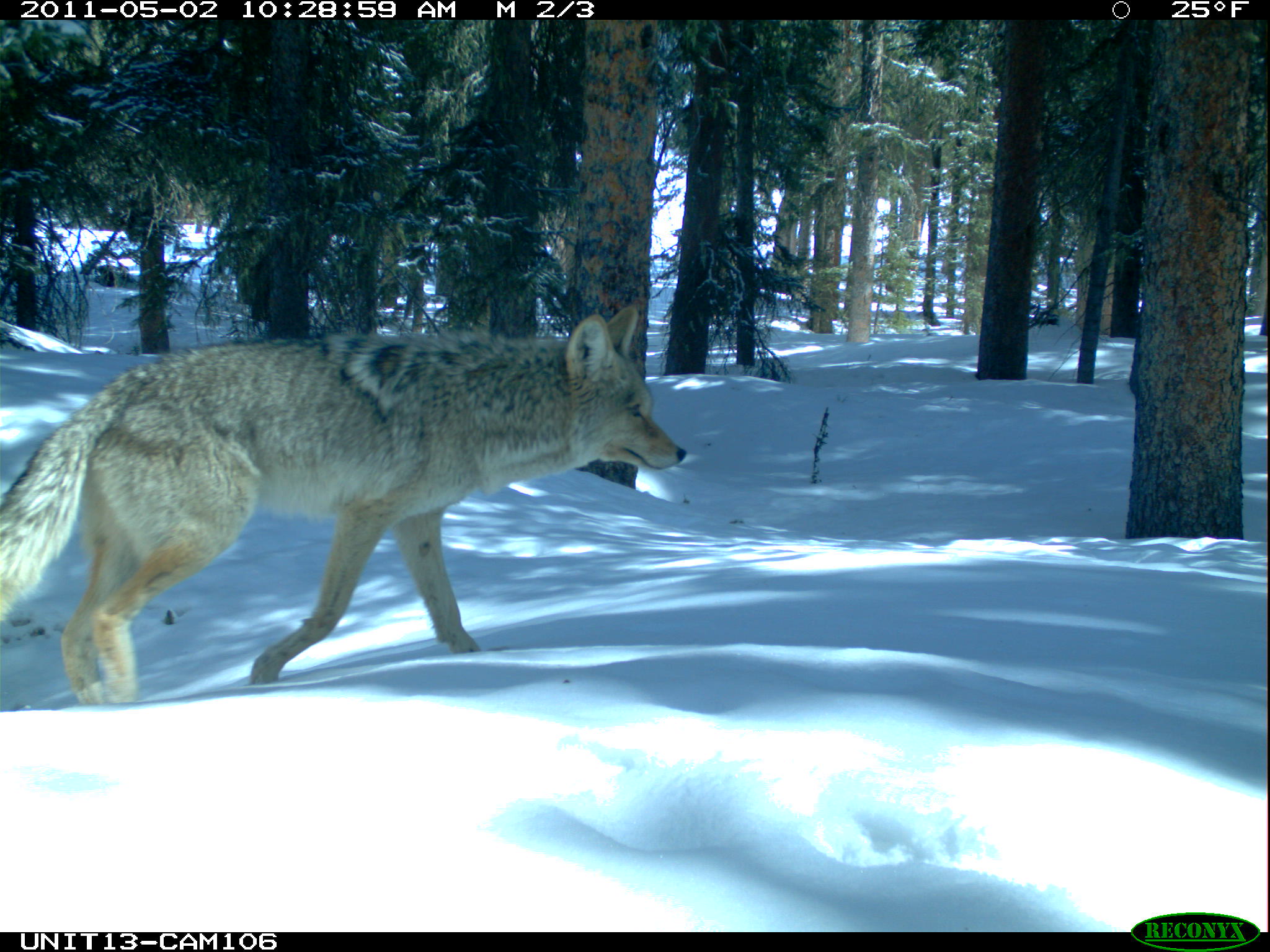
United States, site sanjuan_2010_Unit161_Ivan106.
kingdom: Animalia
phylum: Chordata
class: Mammalia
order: Carnivora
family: Canidae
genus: Canis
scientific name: Canis latrans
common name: coyote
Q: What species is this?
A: Canis latrans (coyote).